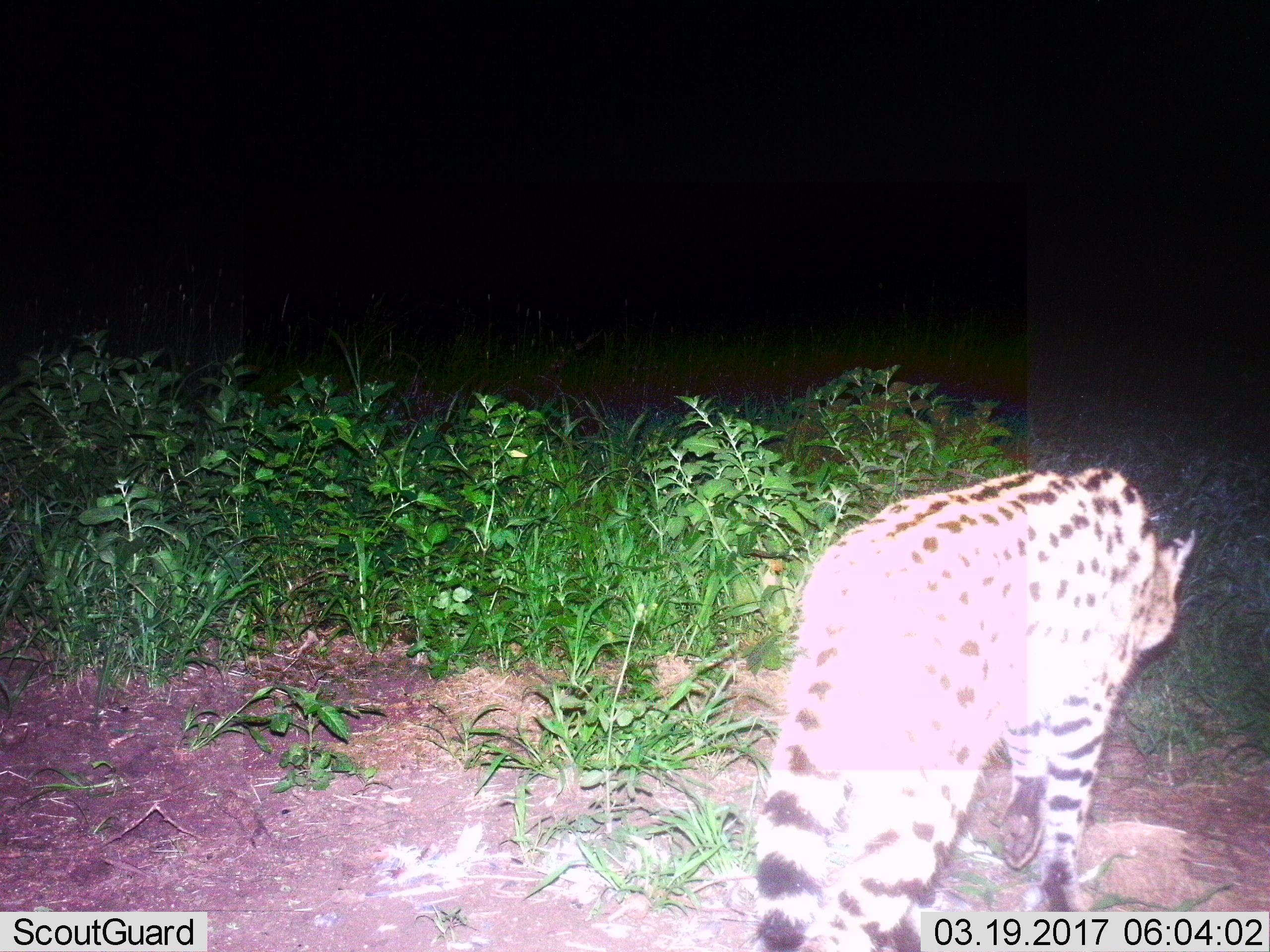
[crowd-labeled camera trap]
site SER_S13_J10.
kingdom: Animalia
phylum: Chordata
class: Mammalia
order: Carnivora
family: Felidae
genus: Leptailurus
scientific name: Leptailurus serval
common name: serval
Serval (Leptailurus serval), count 1. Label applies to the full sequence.